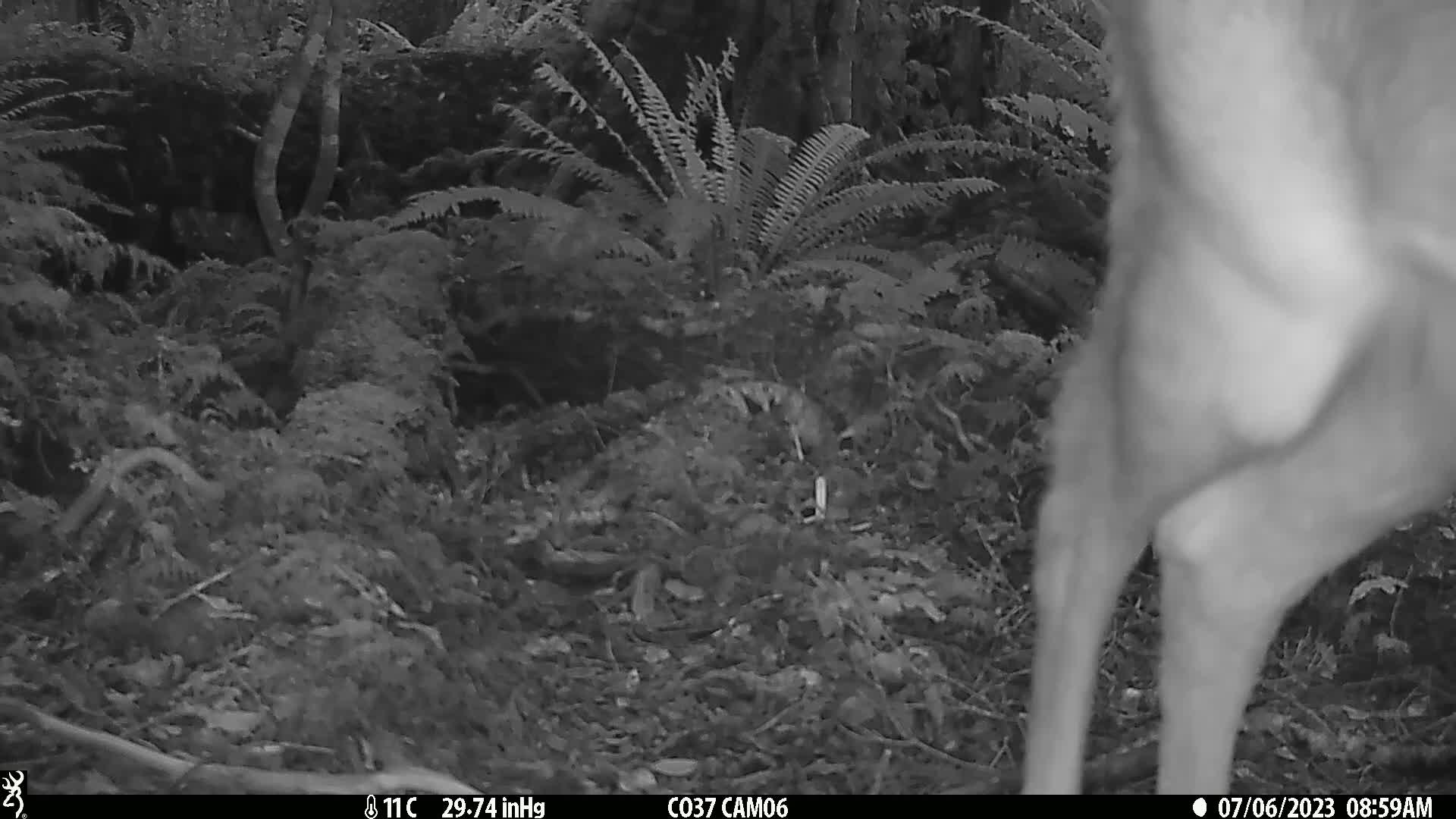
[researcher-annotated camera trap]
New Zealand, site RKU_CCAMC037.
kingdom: Animalia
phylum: Chordata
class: Mammalia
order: Artiodactyla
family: Cervidae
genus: Odocoileus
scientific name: Odocoileus virginianus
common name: white-tailed deer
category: white tailed deer